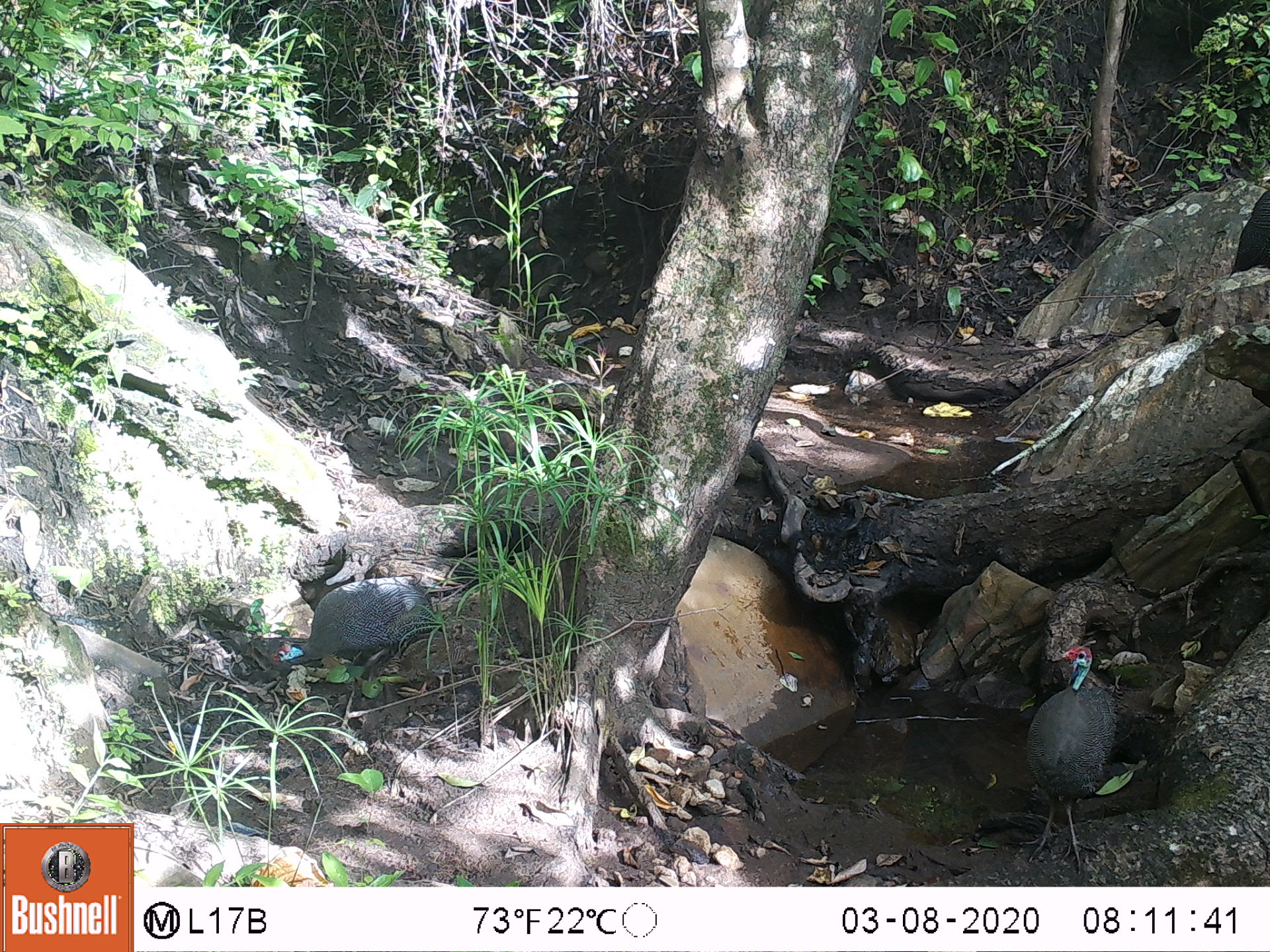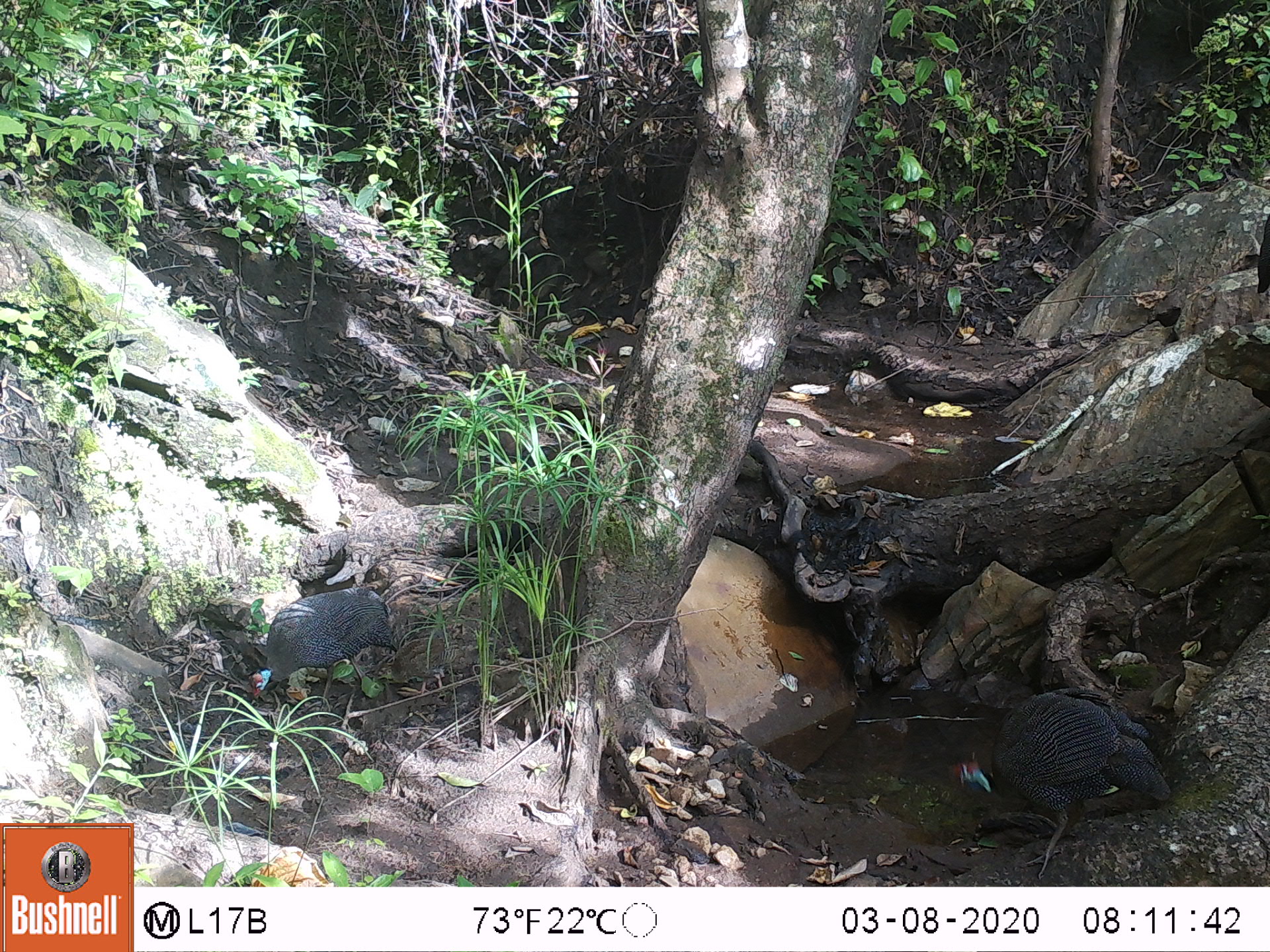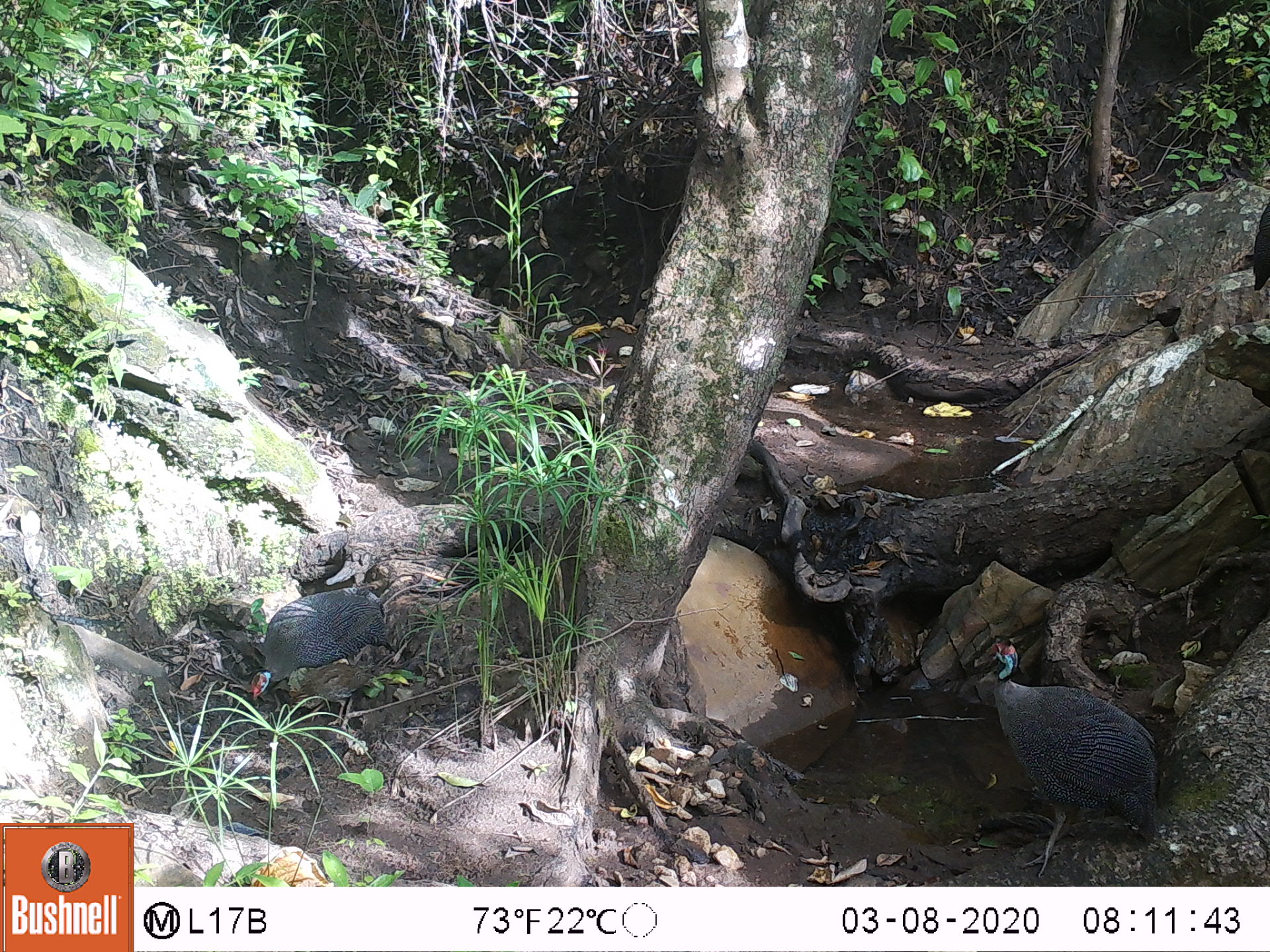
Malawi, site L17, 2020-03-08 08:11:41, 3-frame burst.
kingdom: Animalia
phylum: Chordata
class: Aves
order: Galliformes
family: Numididae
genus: Numida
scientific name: Numida meleagris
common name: helmeted guineafowl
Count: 4.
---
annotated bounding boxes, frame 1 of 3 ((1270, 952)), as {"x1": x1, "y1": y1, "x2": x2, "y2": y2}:
helmeted guineafowl: {"x1": 1027, "y1": 644, "x2": 1130, "y2": 861}; {"x1": 266, "y1": 570, "x2": 420, "y2": 685}; {"x1": 374, "y1": 621, "x2": 480, "y2": 705}; {"x1": 1217, "y1": 173, "x2": 1262, "y2": 314}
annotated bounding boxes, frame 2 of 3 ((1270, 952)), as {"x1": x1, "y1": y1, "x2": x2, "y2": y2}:
helmeted guineafowl: {"x1": 948, "y1": 678, "x2": 1170, "y2": 870}; {"x1": 246, "y1": 579, "x2": 406, "y2": 697}; {"x1": 369, "y1": 616, "x2": 472, "y2": 702}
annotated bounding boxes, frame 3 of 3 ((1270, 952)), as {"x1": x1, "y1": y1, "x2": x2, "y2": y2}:
helmeted guineafowl: {"x1": 973, "y1": 631, "x2": 1175, "y2": 880}; {"x1": 244, "y1": 577, "x2": 383, "y2": 705}; {"x1": 288, "y1": 665, "x2": 383, "y2": 744}